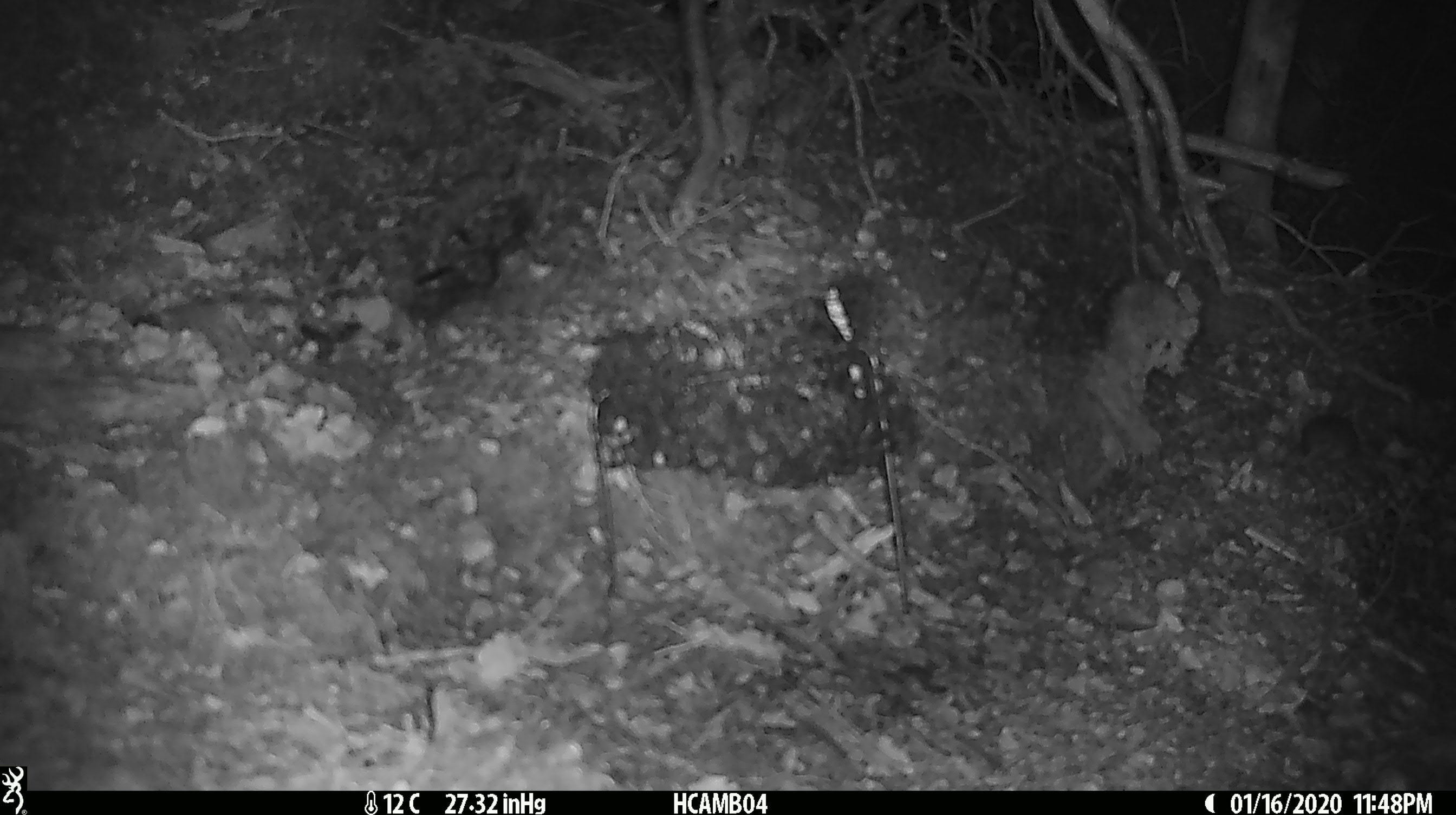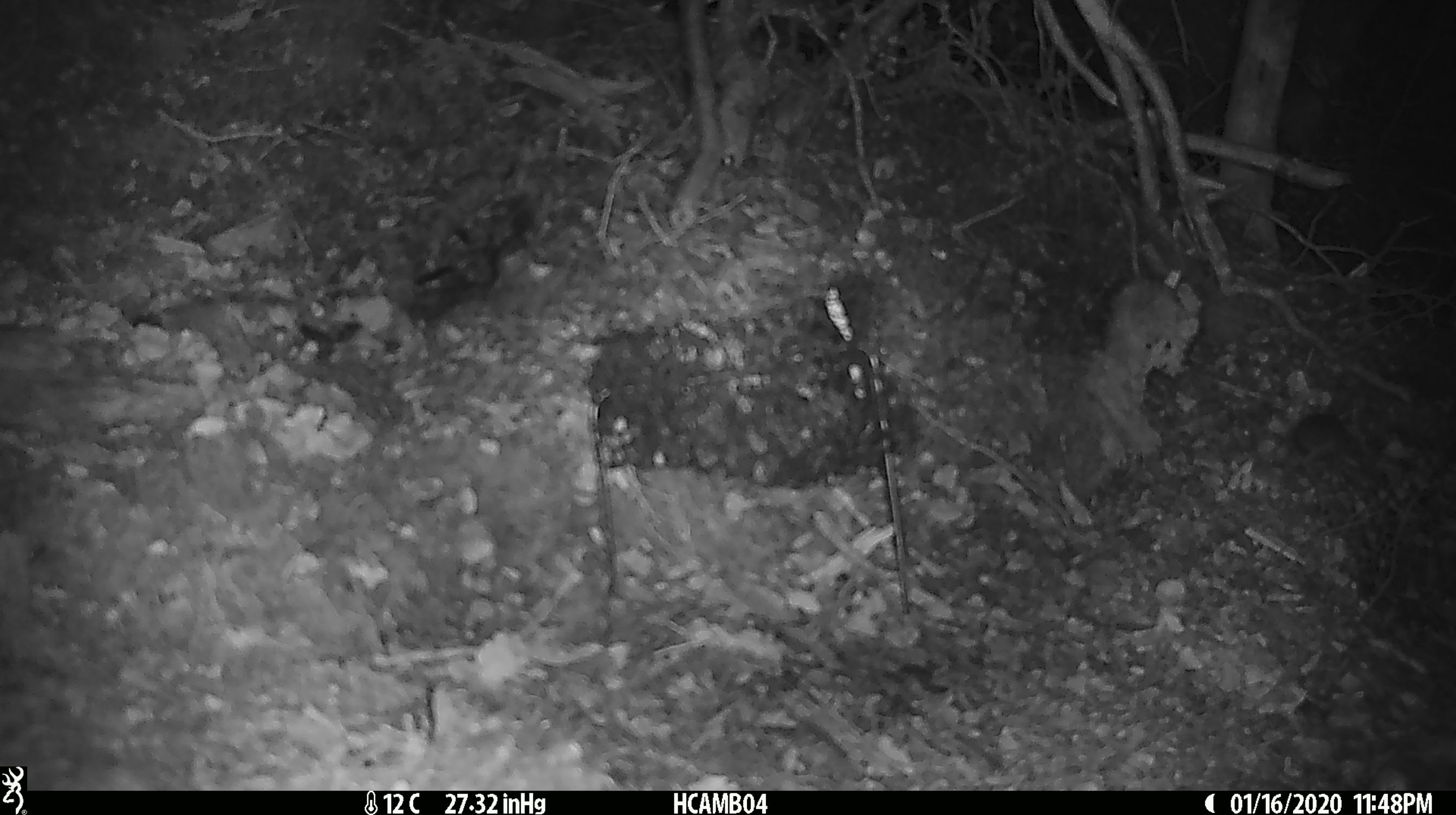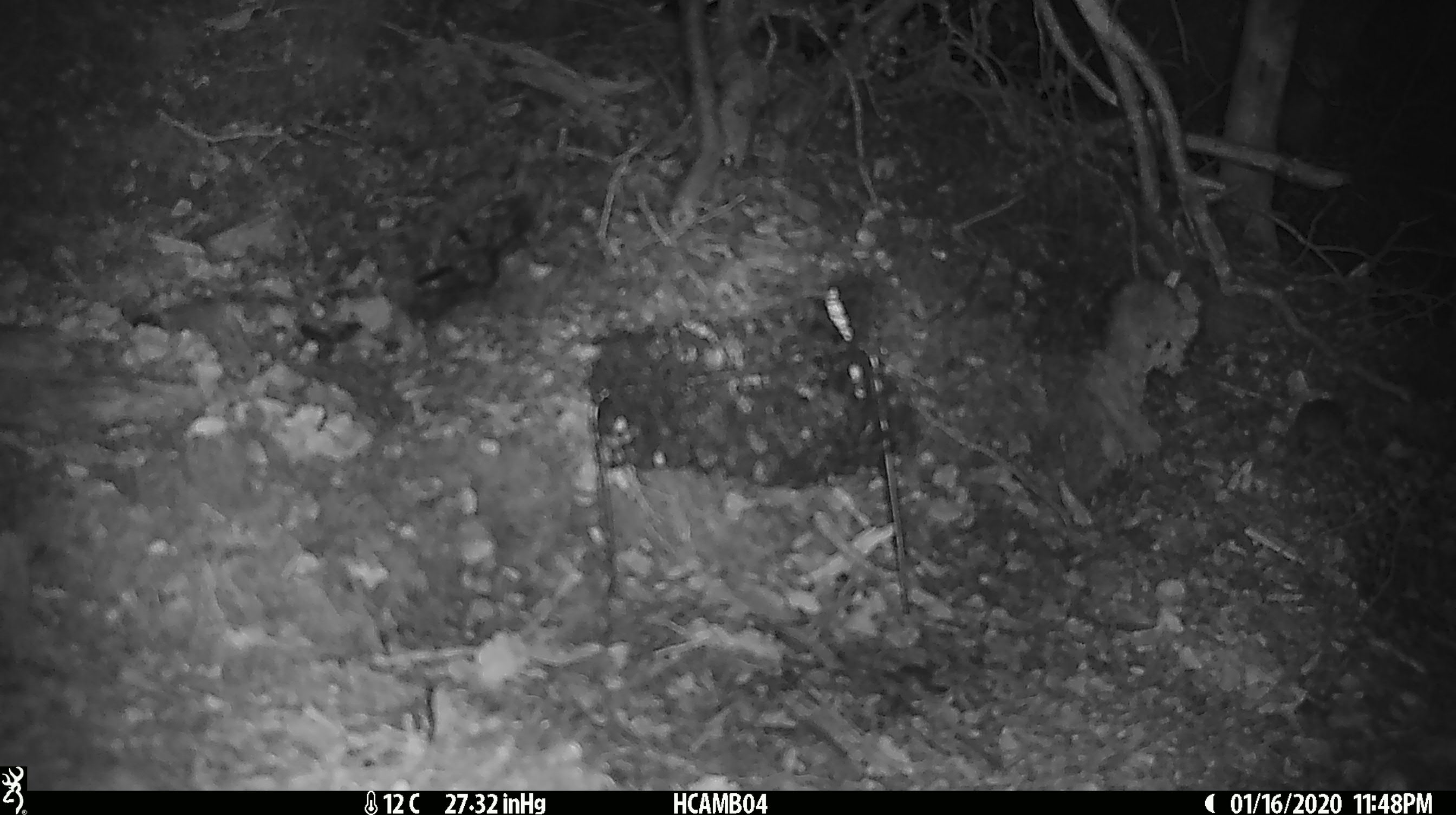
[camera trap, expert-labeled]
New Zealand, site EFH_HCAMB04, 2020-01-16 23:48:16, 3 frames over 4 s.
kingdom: Animalia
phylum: Chordata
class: Mammalia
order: Rodentia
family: Muridae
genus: Mus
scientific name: Mus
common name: mouse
Mouse (Mus).